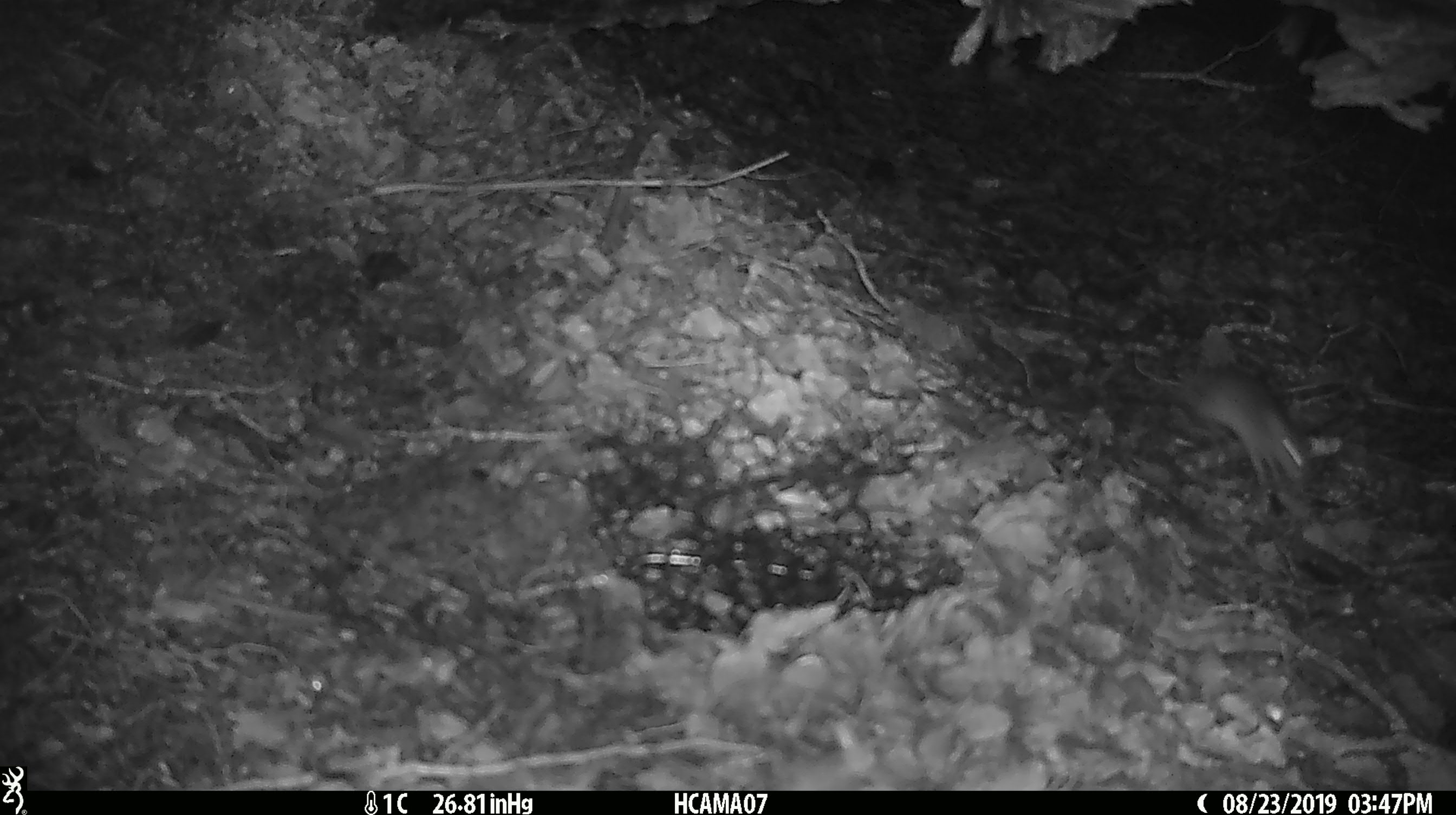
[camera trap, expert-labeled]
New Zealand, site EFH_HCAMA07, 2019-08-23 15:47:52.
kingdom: Animalia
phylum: Chordata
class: Mammalia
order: Rodentia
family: Muridae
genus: Mus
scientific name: Mus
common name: mouse